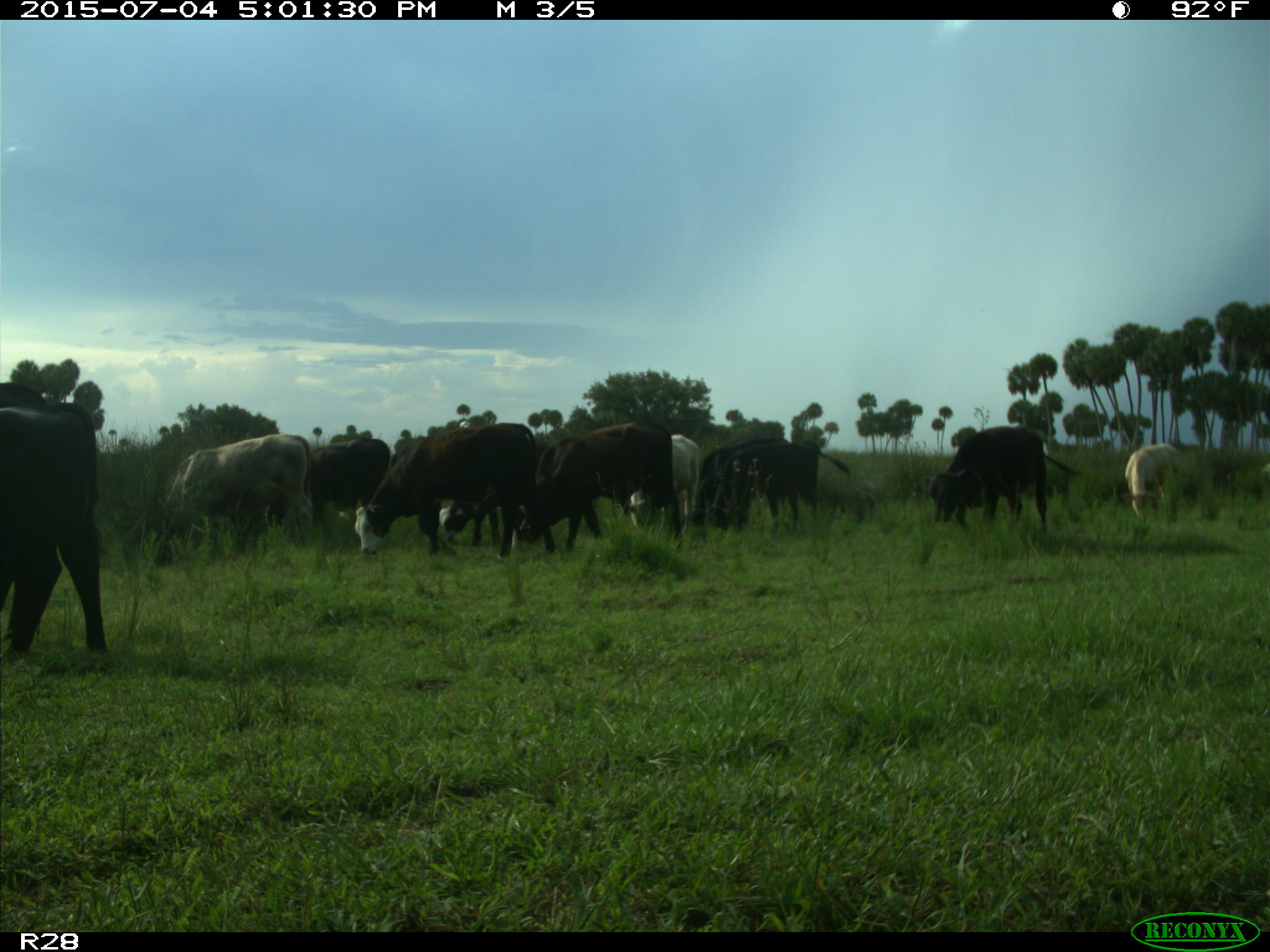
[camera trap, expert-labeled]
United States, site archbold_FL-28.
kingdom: Animalia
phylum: Chordata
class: Mammalia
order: Artiodactyla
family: Bovidae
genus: Bos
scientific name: Bos taurus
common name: domestic cow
Bos taurus (domestic cow).